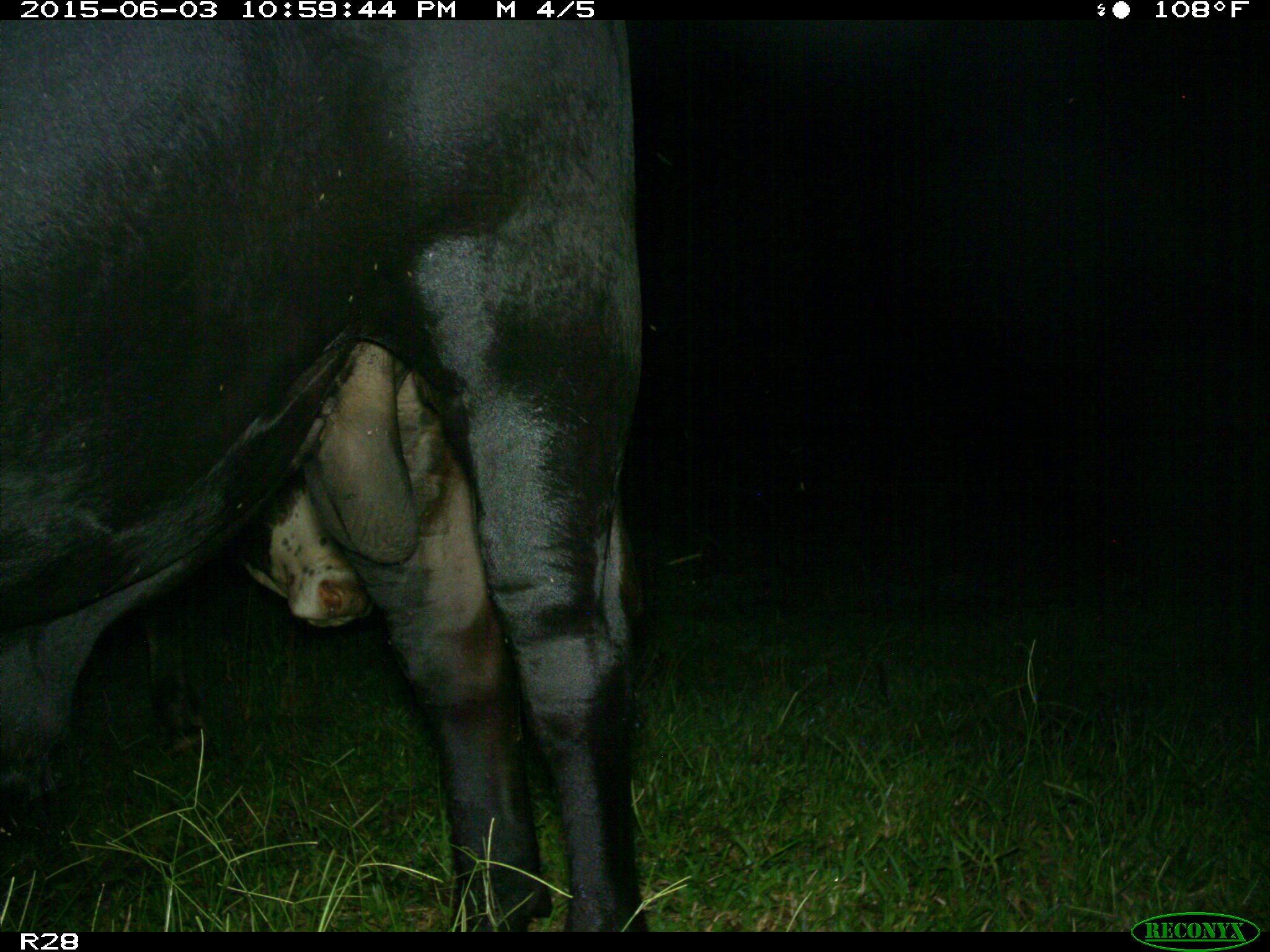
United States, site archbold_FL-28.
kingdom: Animalia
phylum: Chordata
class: Mammalia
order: Artiodactyla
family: Bovidae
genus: Bos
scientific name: Bos taurus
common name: domestic cow